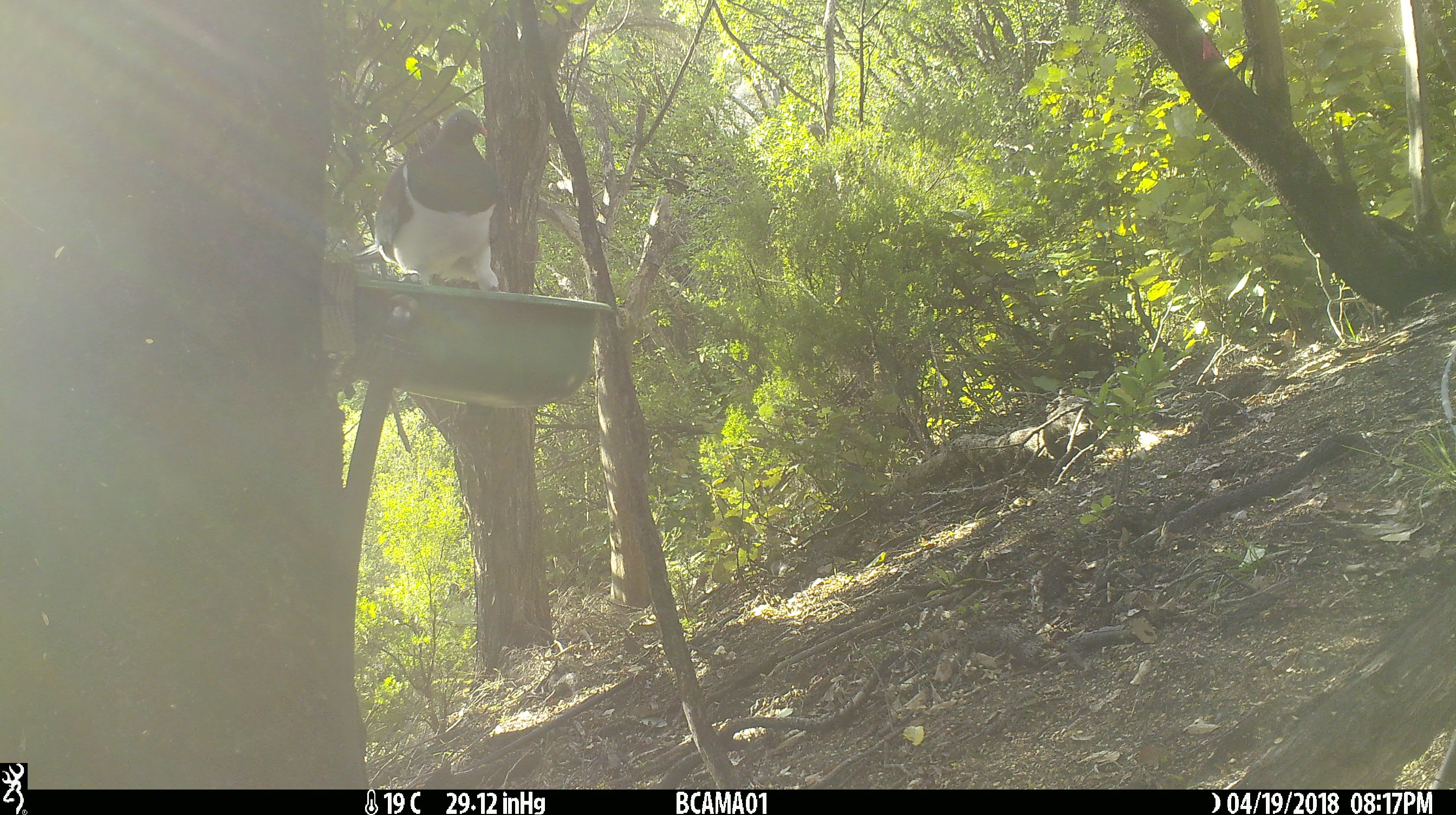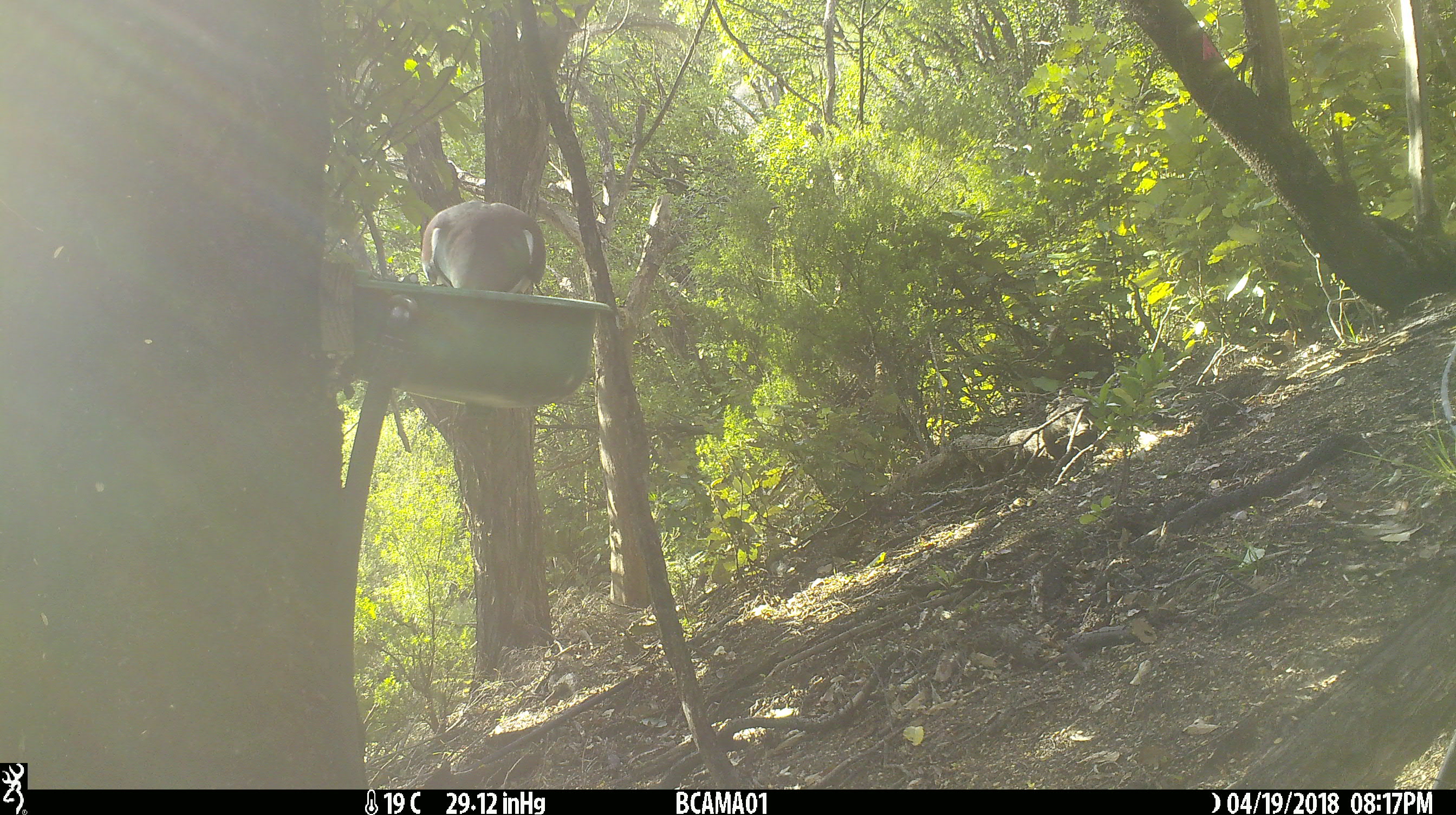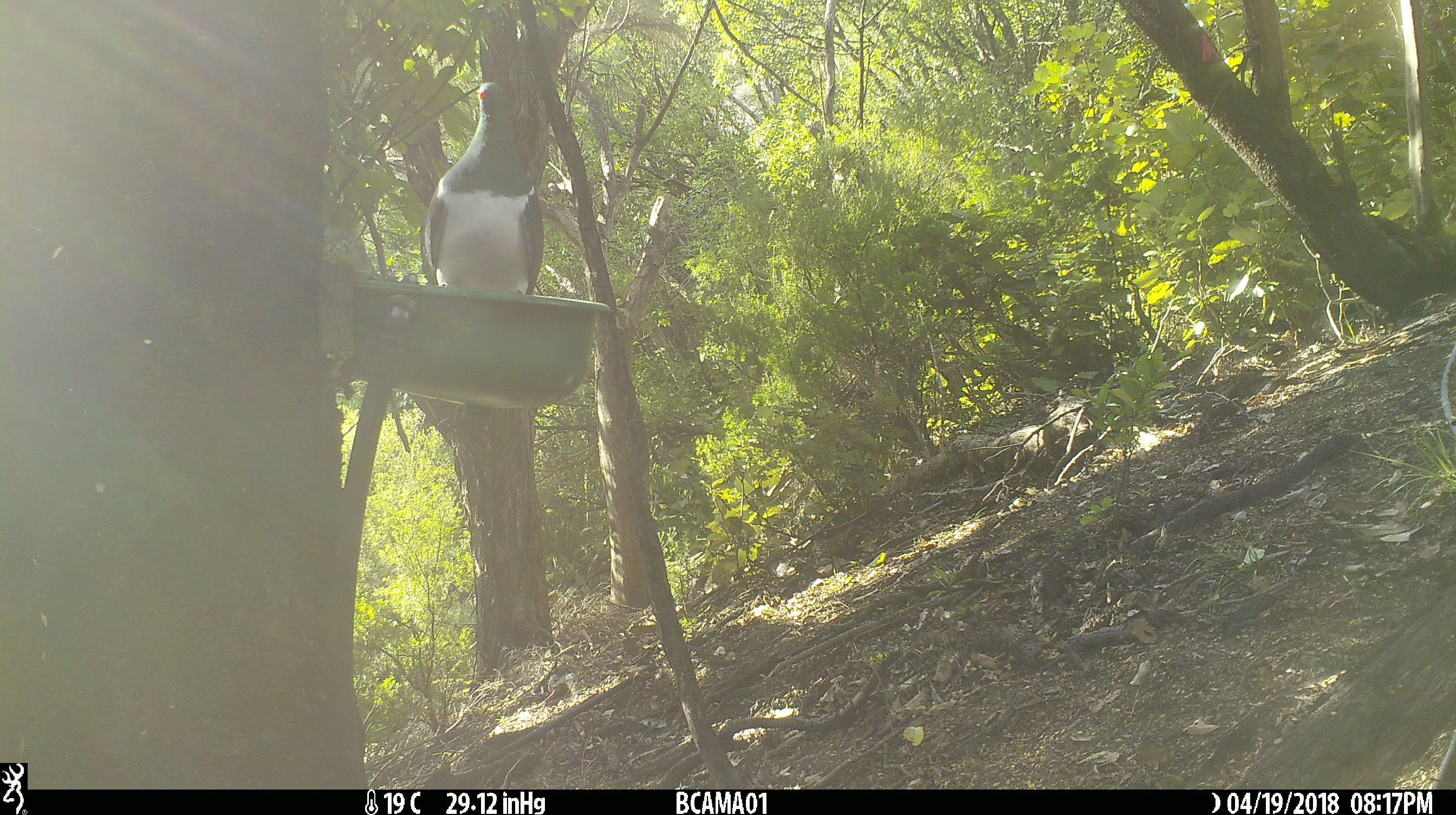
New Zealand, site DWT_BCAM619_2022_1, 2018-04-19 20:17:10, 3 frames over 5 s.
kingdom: Animalia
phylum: Chordata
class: Aves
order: Columbiformes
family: Columbidae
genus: Hemiphaga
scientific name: Hemiphaga novaeseelandiae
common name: new zealand pigeon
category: kereru